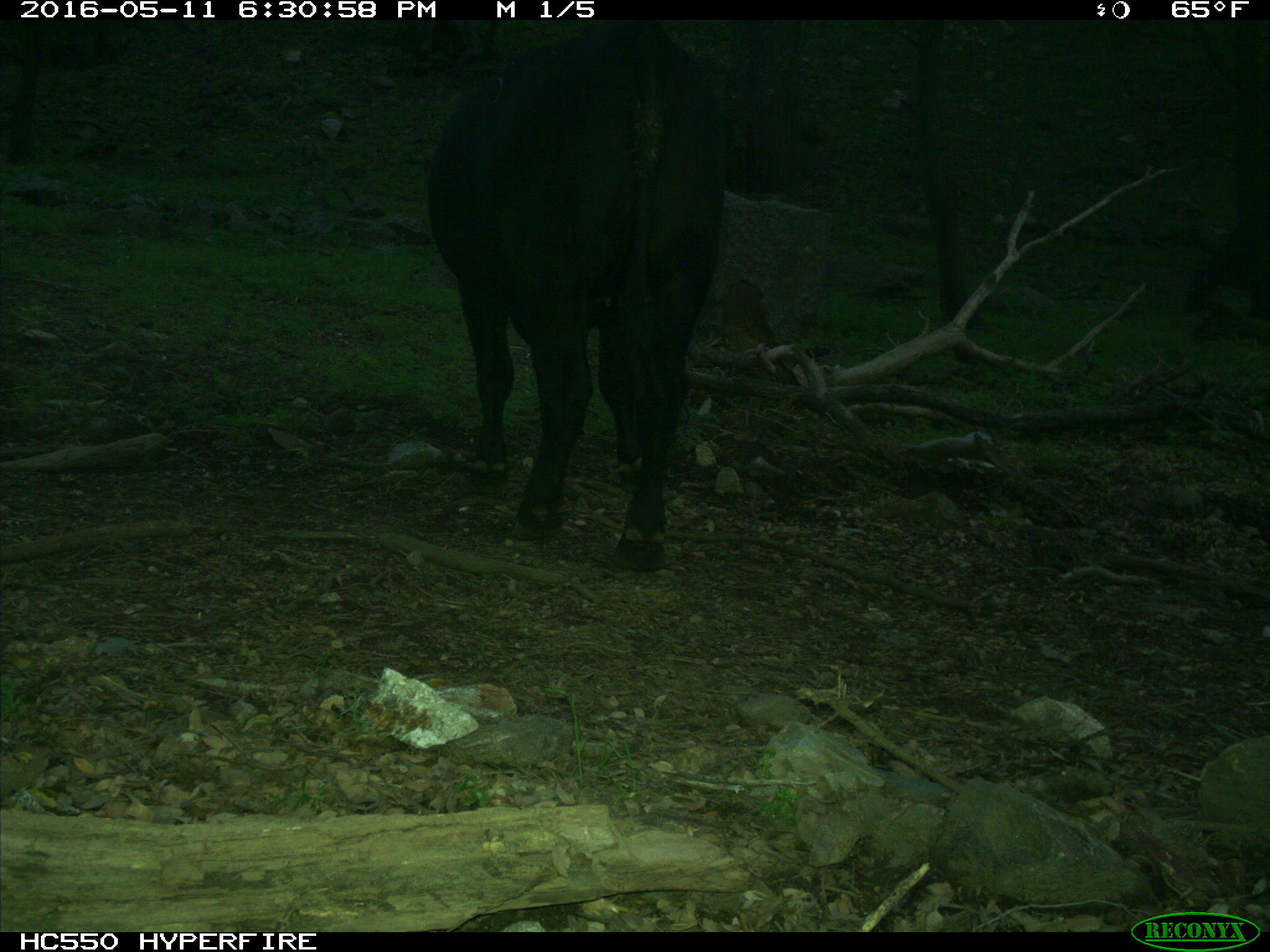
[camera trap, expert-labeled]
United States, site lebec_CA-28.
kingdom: Animalia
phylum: Chordata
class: Mammalia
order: Artiodactyla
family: Bovidae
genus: Bos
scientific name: Bos taurus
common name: domestic cow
Bos taurus (domestic cow).